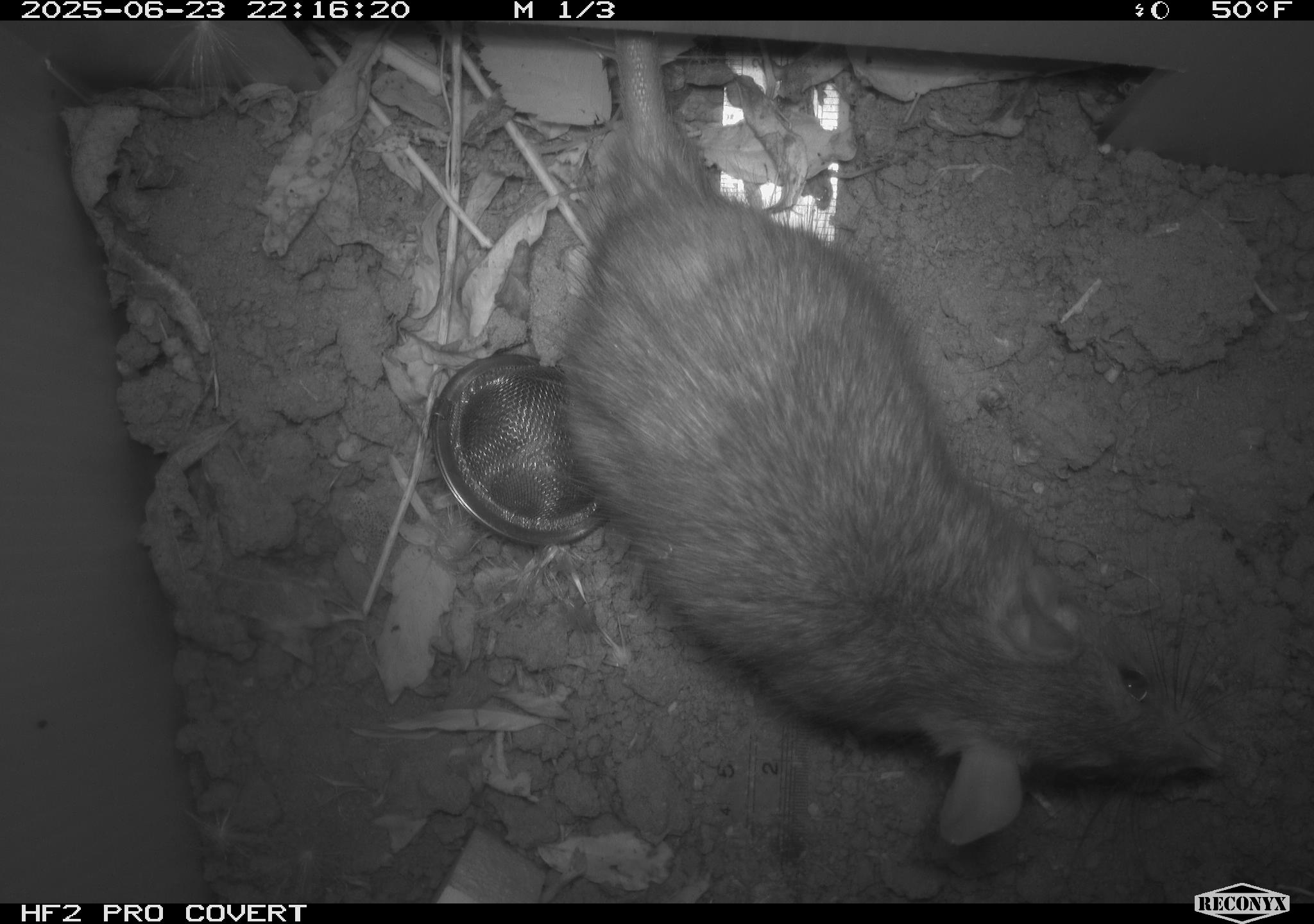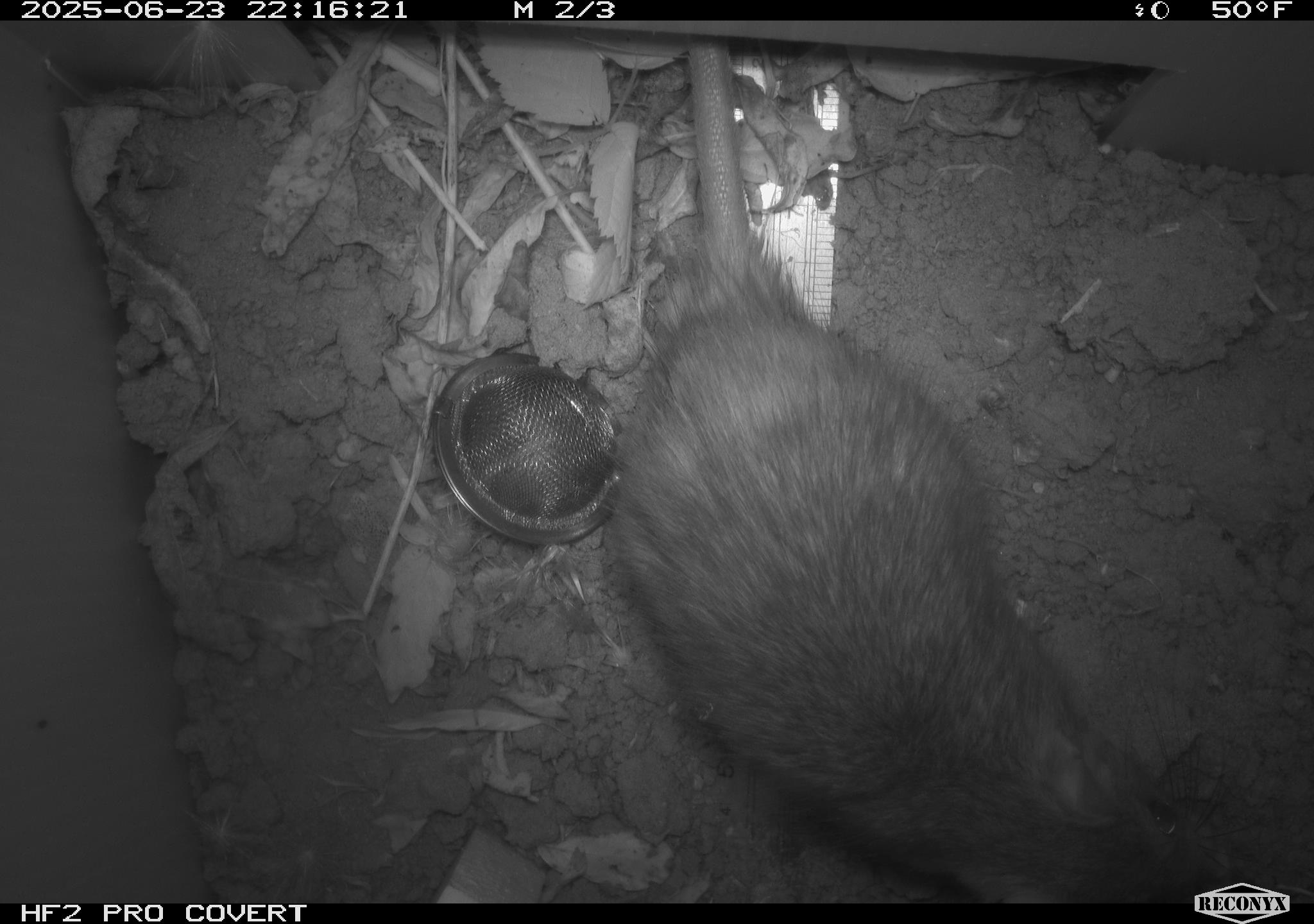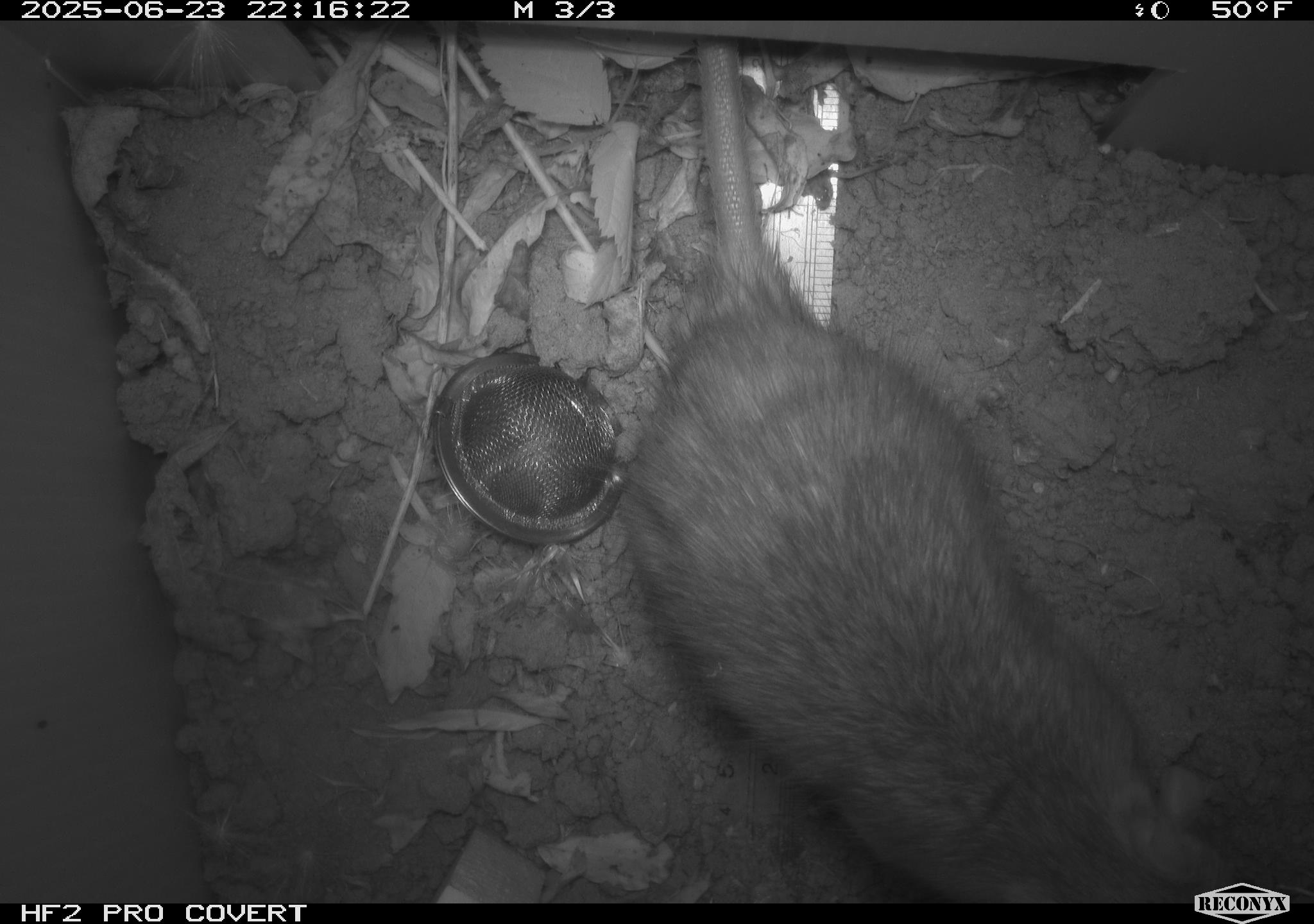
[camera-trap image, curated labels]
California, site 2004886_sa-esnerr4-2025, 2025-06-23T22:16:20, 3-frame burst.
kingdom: Animalia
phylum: Chordata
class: Mammalia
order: Rodentia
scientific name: Rodentia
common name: rodent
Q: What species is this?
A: Rodent (Rodentia).